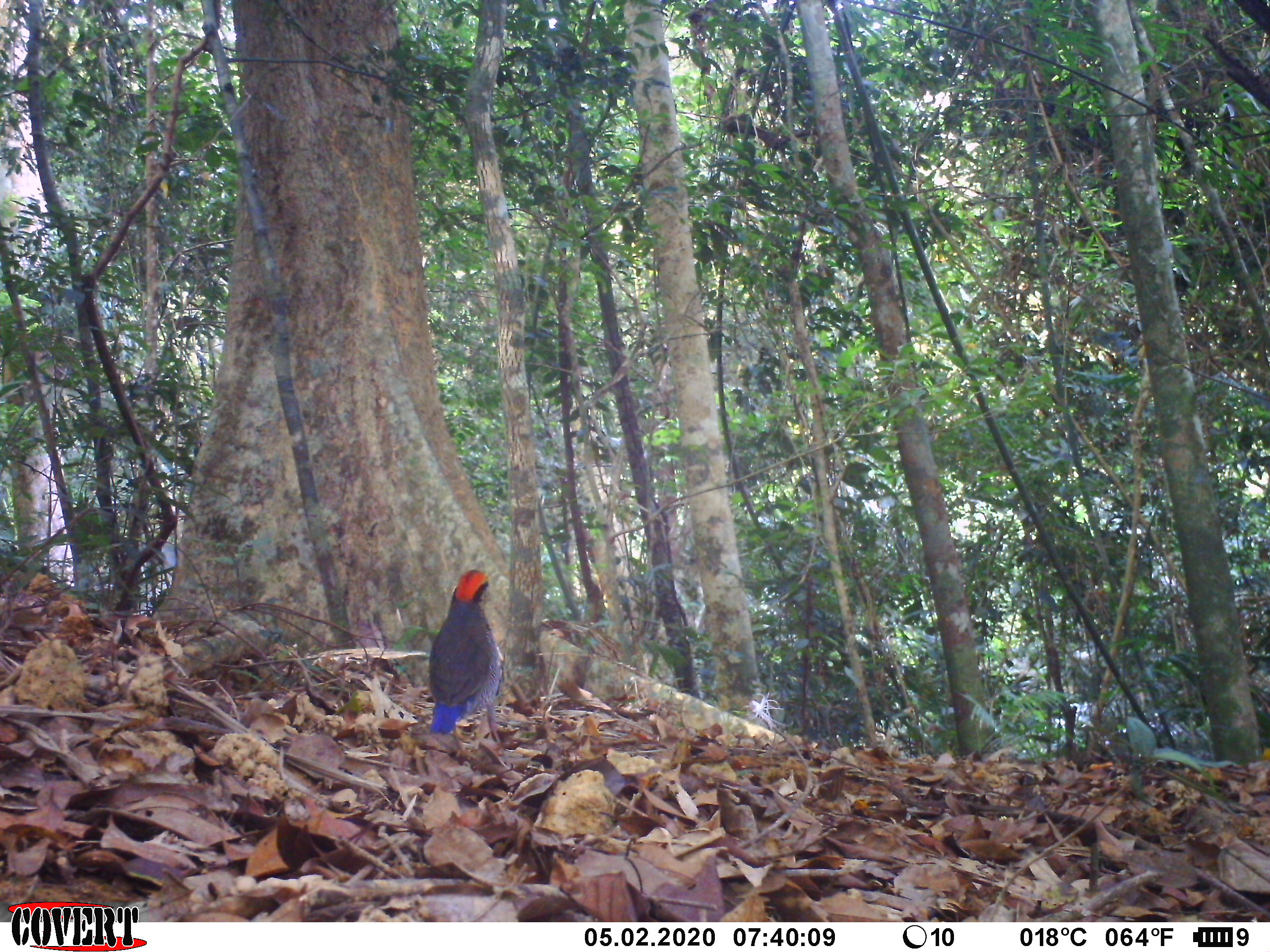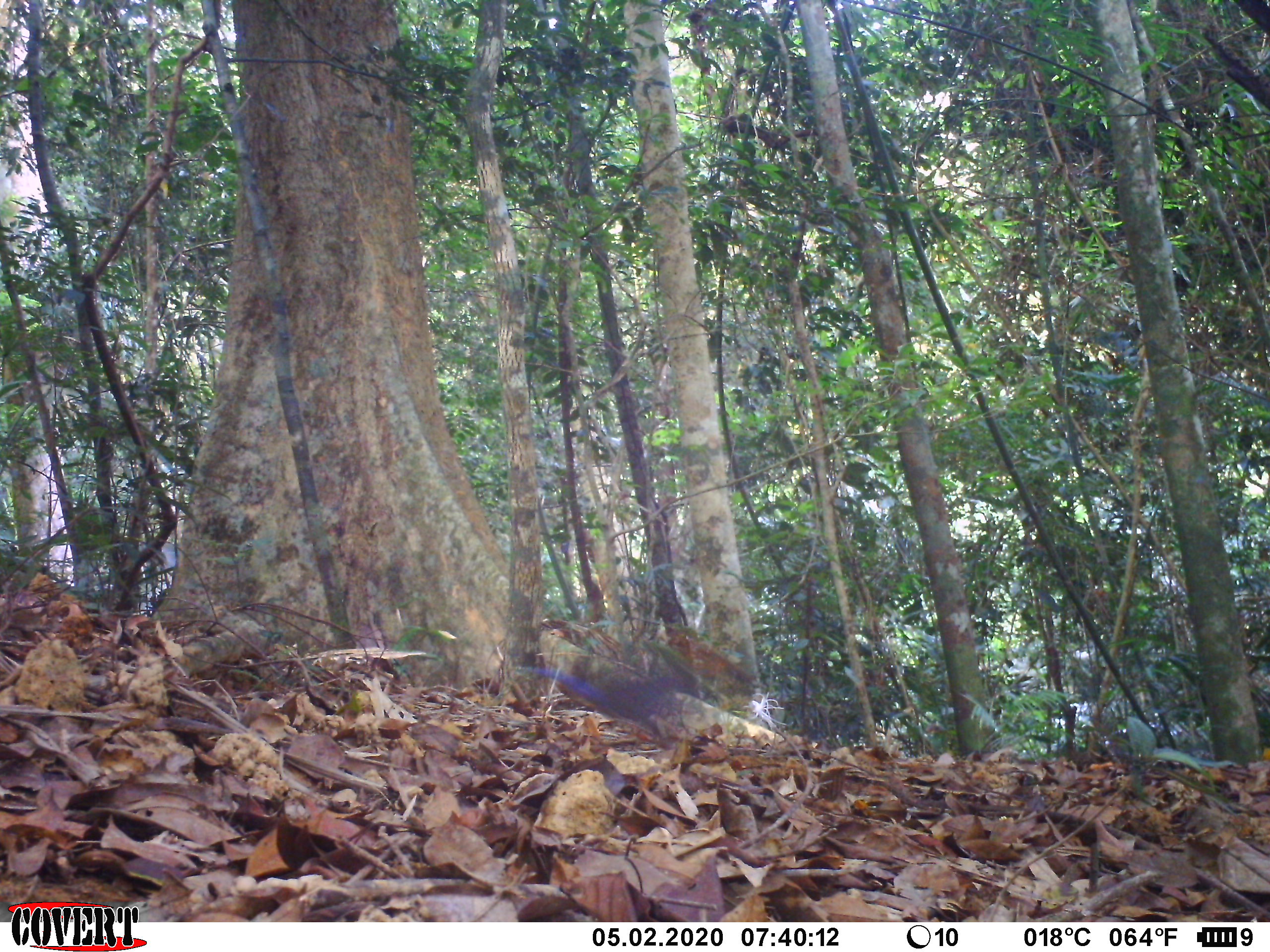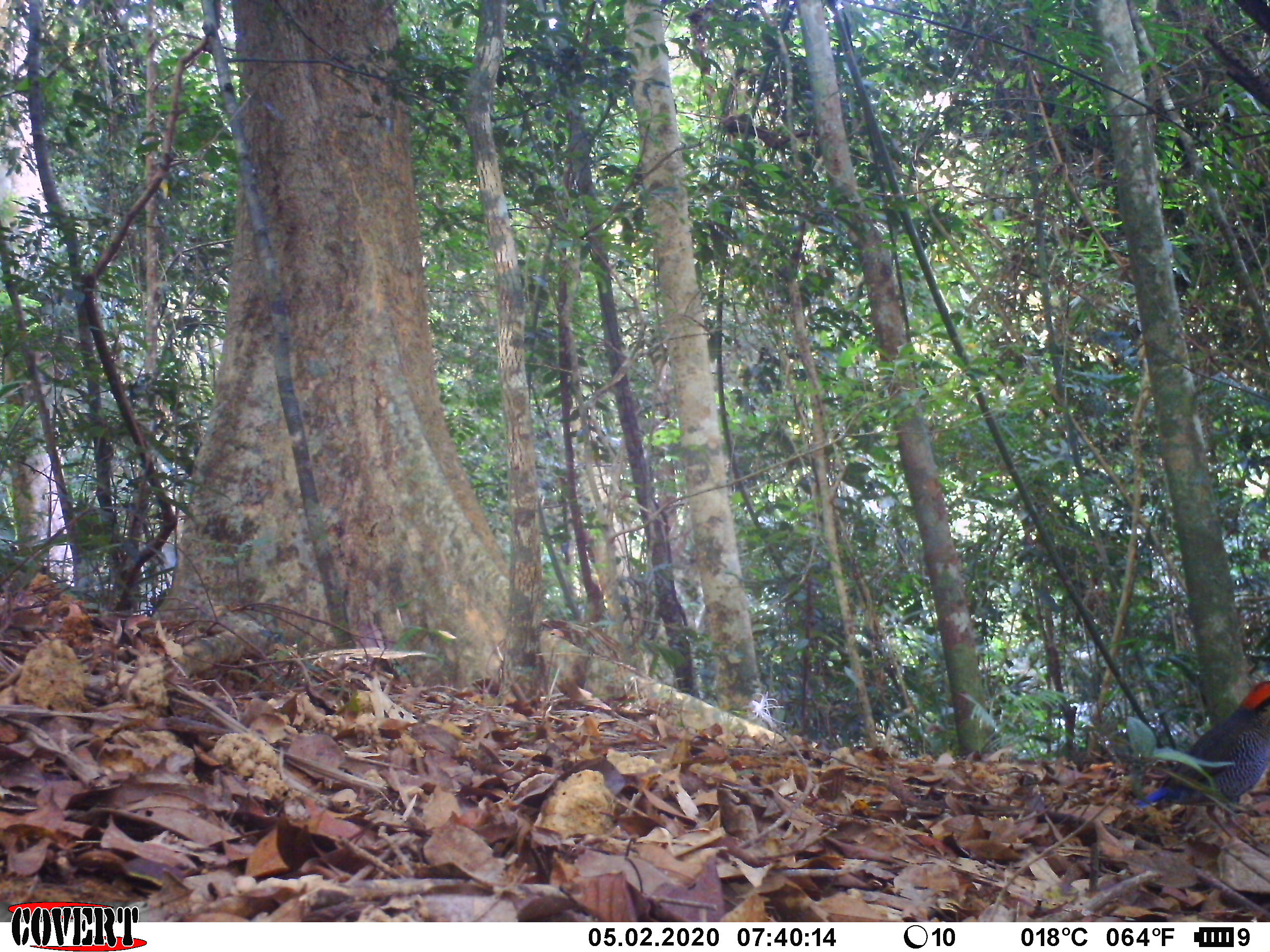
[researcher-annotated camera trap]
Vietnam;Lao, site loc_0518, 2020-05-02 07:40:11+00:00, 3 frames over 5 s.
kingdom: Animalia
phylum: Chordata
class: Aves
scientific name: Aves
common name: bird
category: unidentified bird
Unidentified bird (bird) (Aves). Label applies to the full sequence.